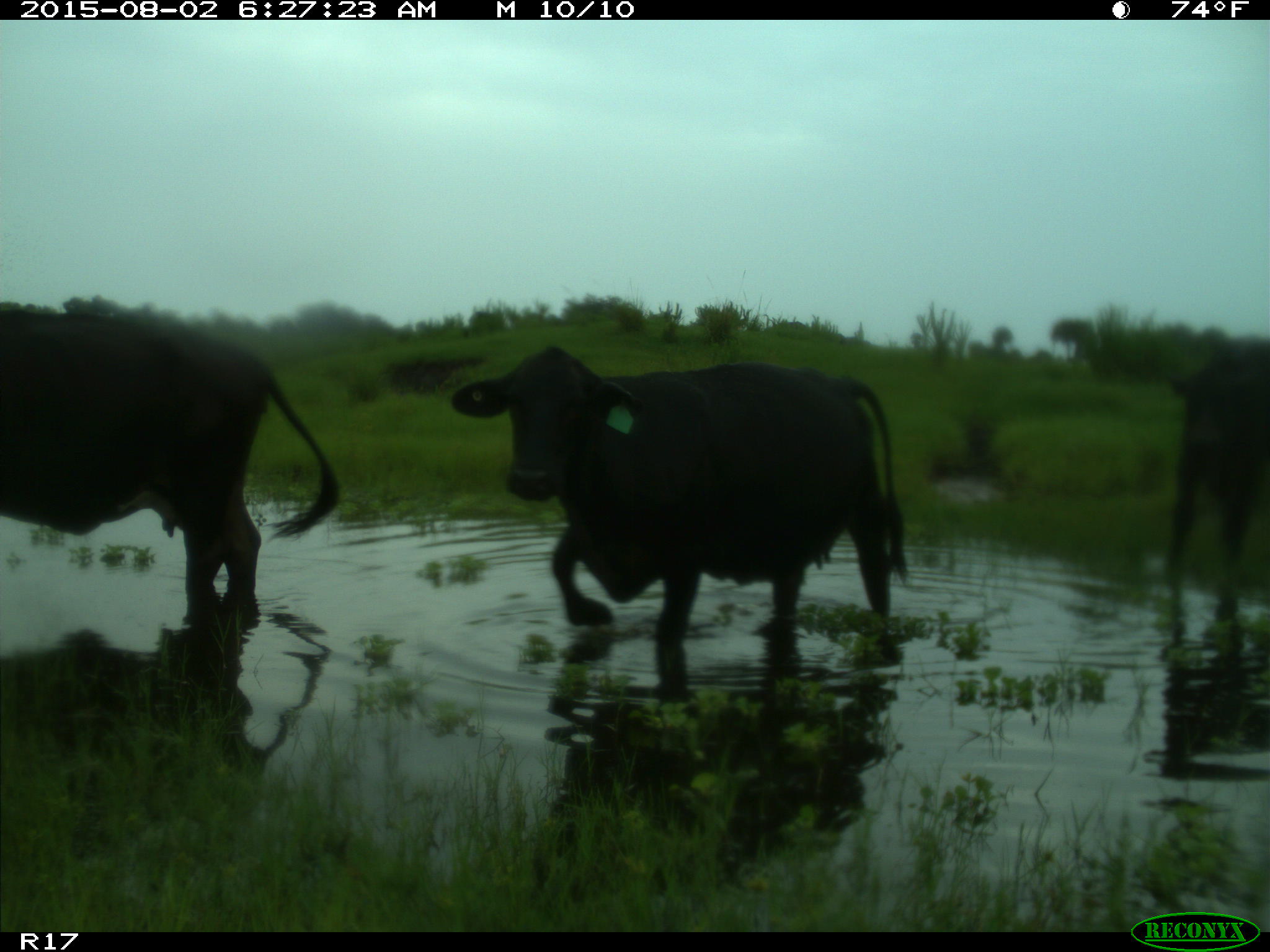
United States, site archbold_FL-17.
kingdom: Animalia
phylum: Chordata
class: Mammalia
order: Artiodactyla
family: Bovidae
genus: Bos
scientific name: Bos taurus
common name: domestic cow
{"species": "Bos taurus (domestic cow)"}